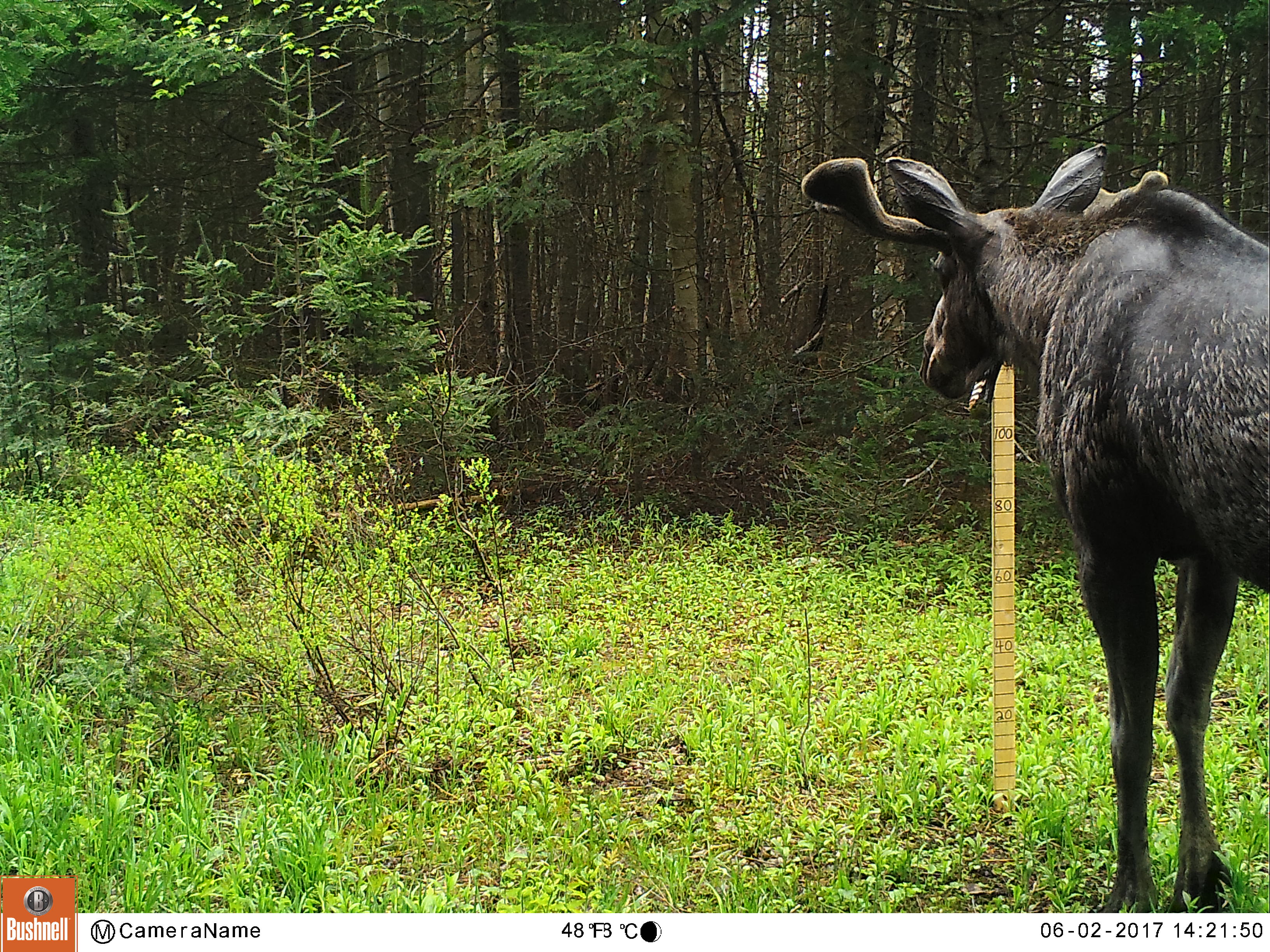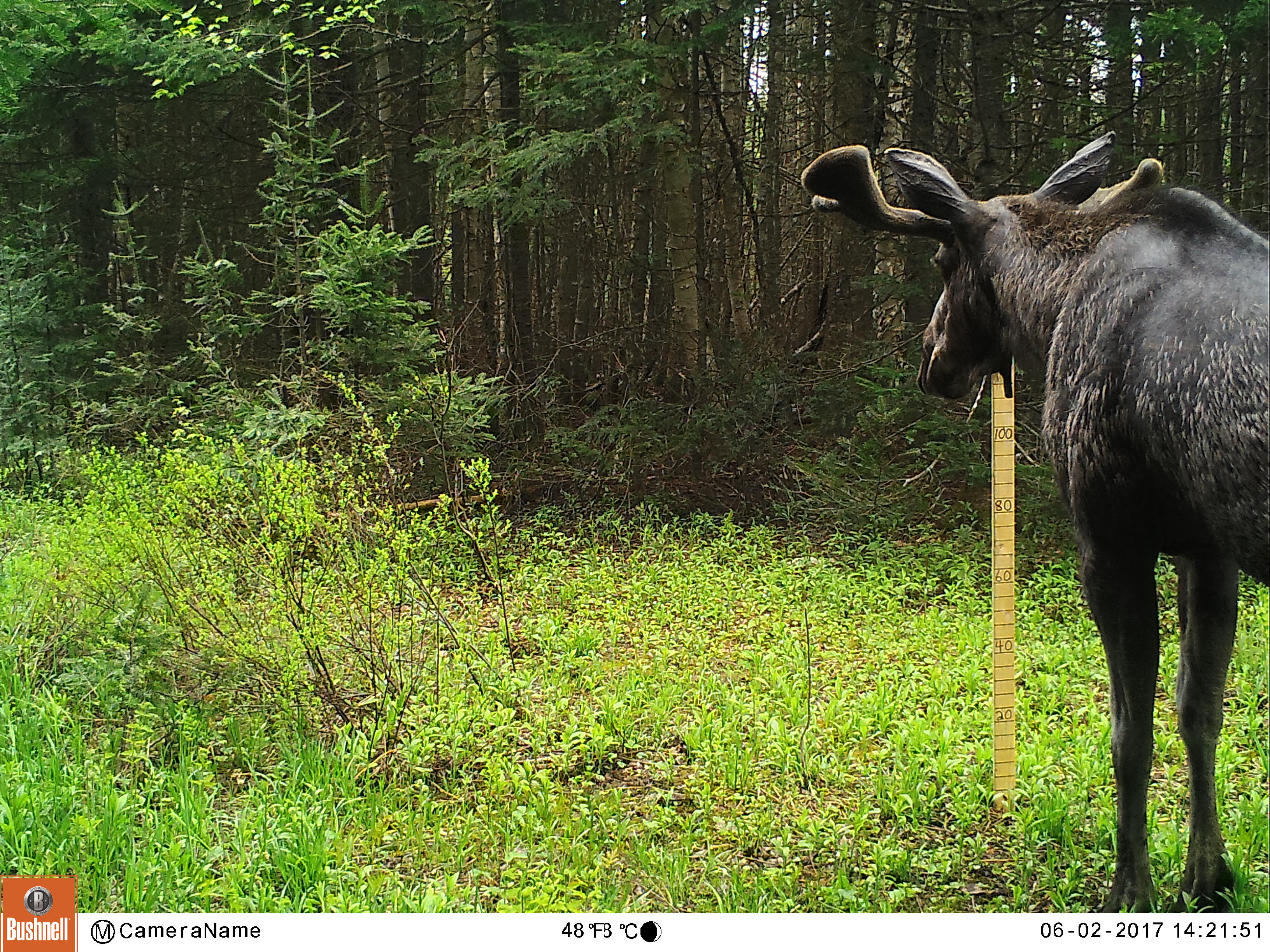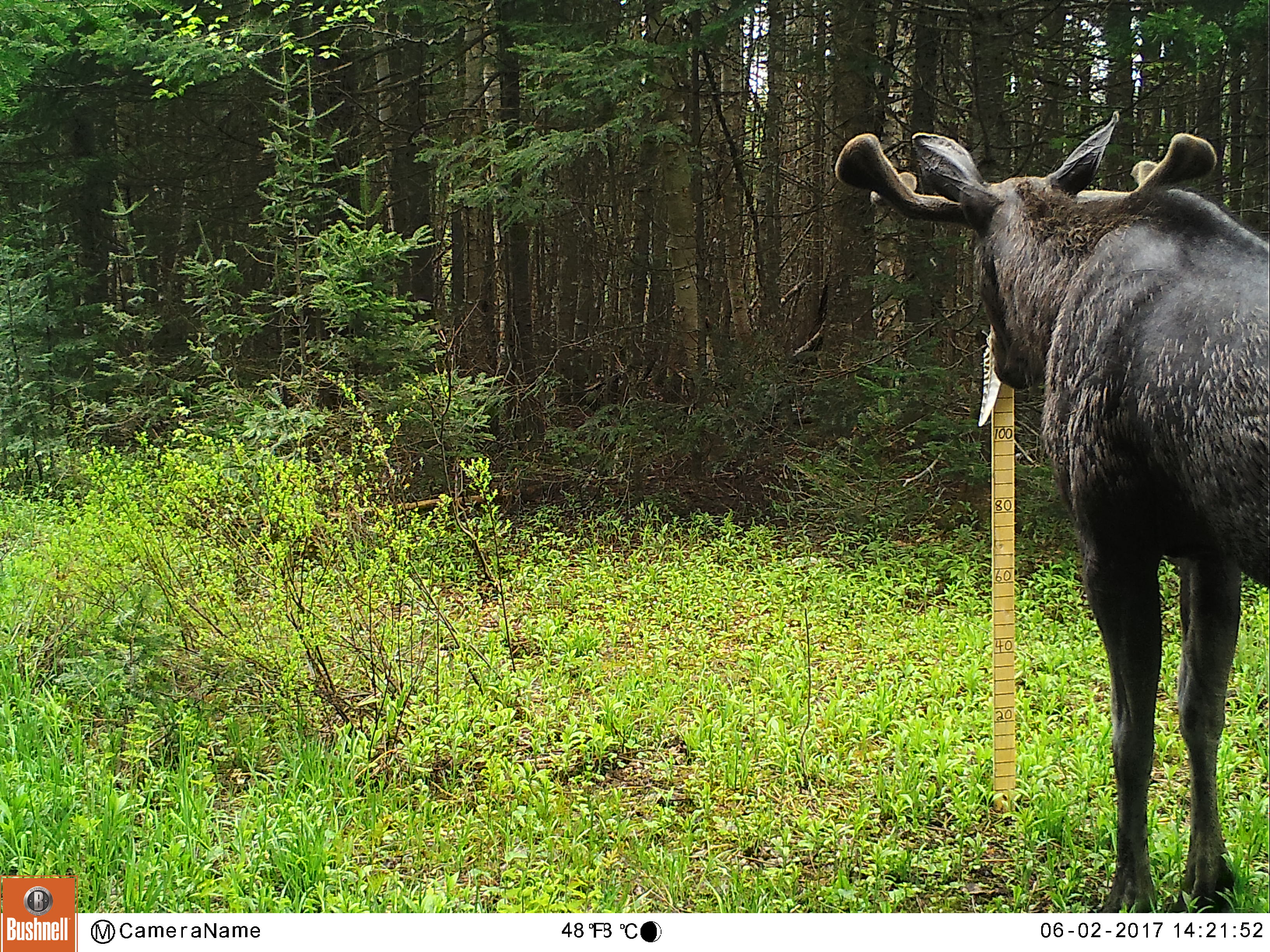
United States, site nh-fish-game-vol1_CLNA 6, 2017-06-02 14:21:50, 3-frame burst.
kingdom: Animalia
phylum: Chordata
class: Mammalia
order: Artiodactyla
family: Cervidae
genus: Alces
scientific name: Alces alces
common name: moose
Moose (Alces alces).